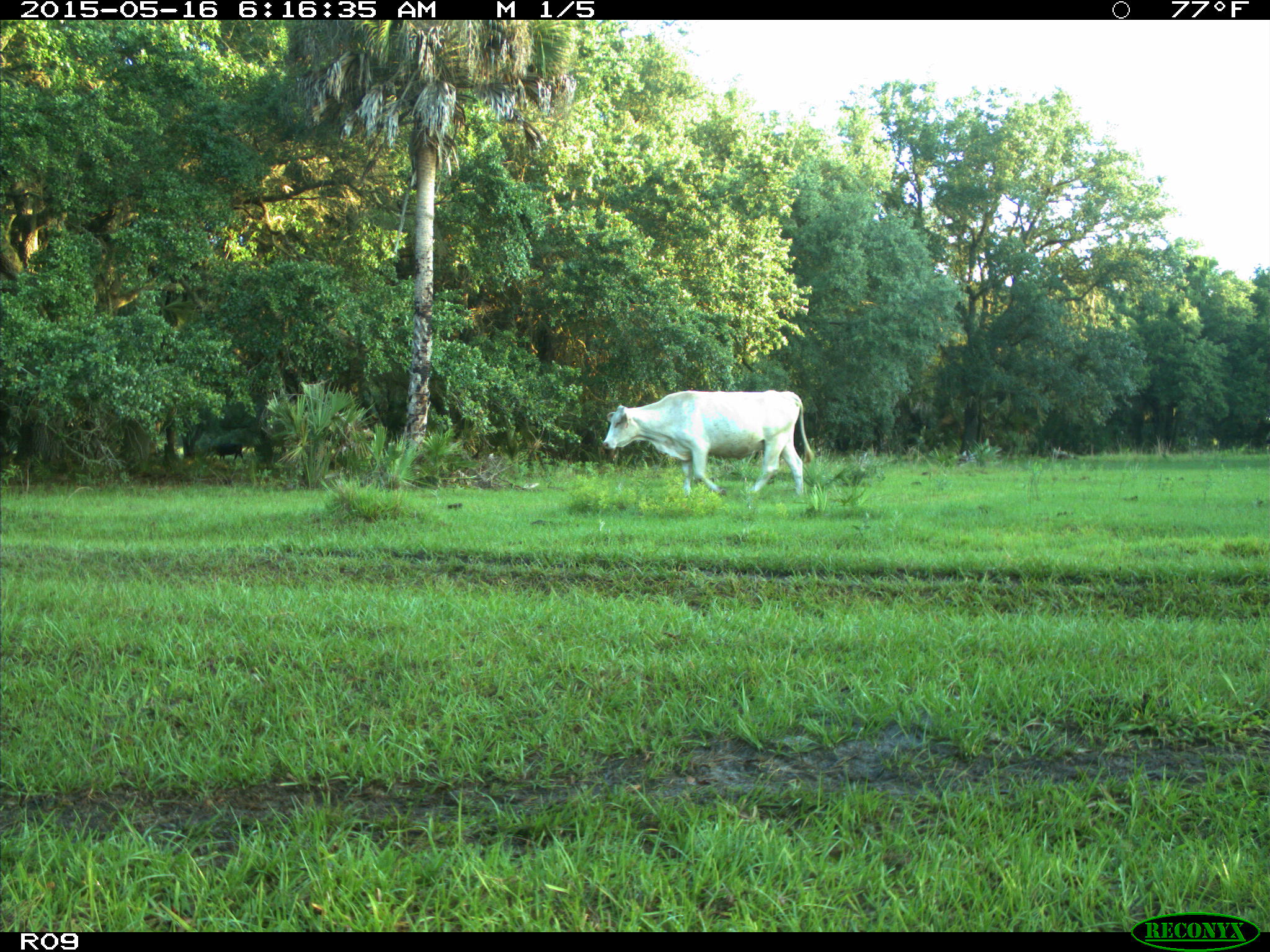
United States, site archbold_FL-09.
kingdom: Animalia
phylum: Chordata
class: Mammalia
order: Artiodactyla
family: Bovidae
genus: Bos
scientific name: Bos taurus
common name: domestic cow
Bos taurus (domestic cow).